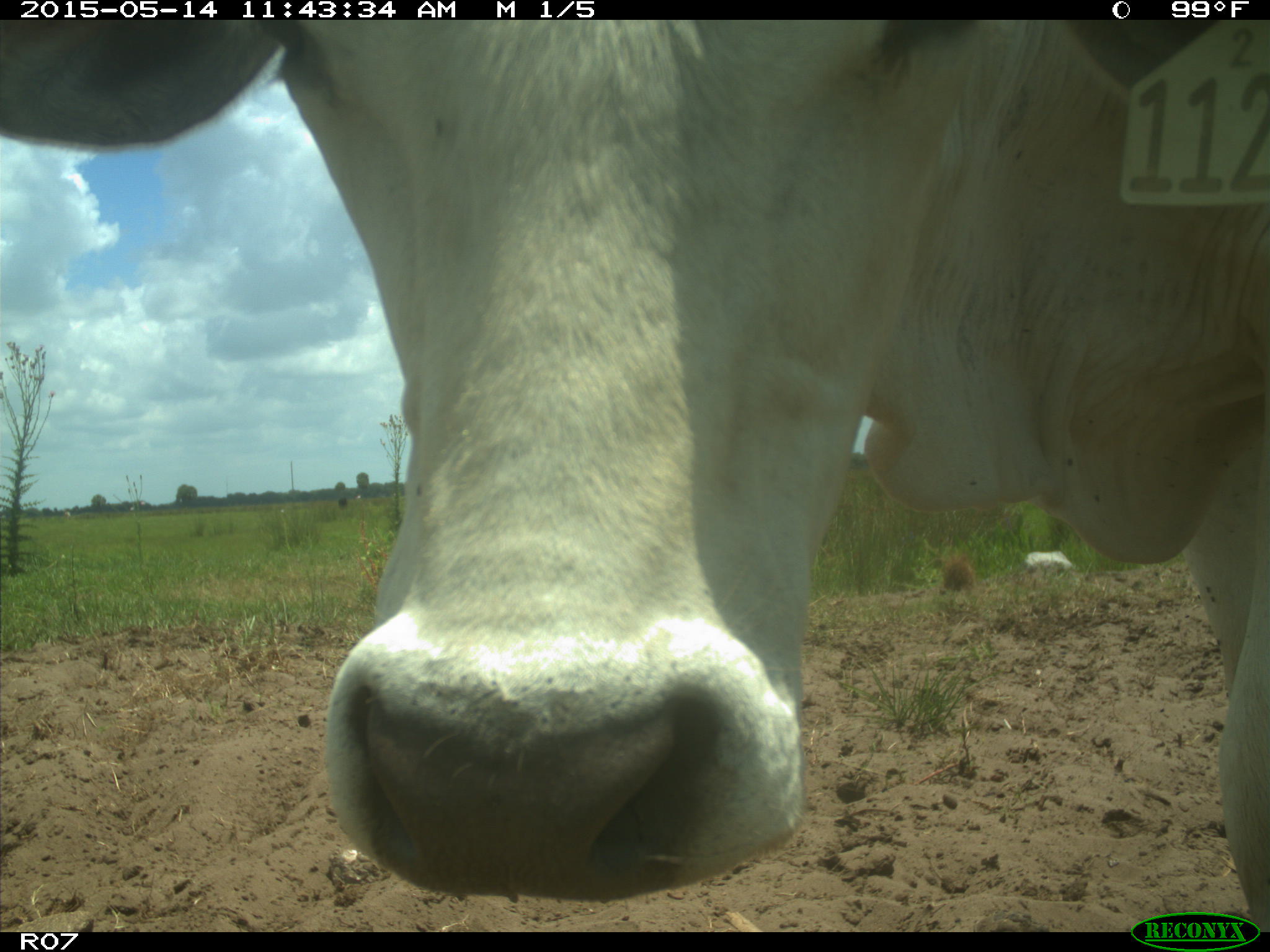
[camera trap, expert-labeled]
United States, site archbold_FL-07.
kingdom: Animalia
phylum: Chordata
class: Mammalia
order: Artiodactyla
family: Bovidae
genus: Bos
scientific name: Bos taurus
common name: domestic cow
Bos taurus (domestic cow).